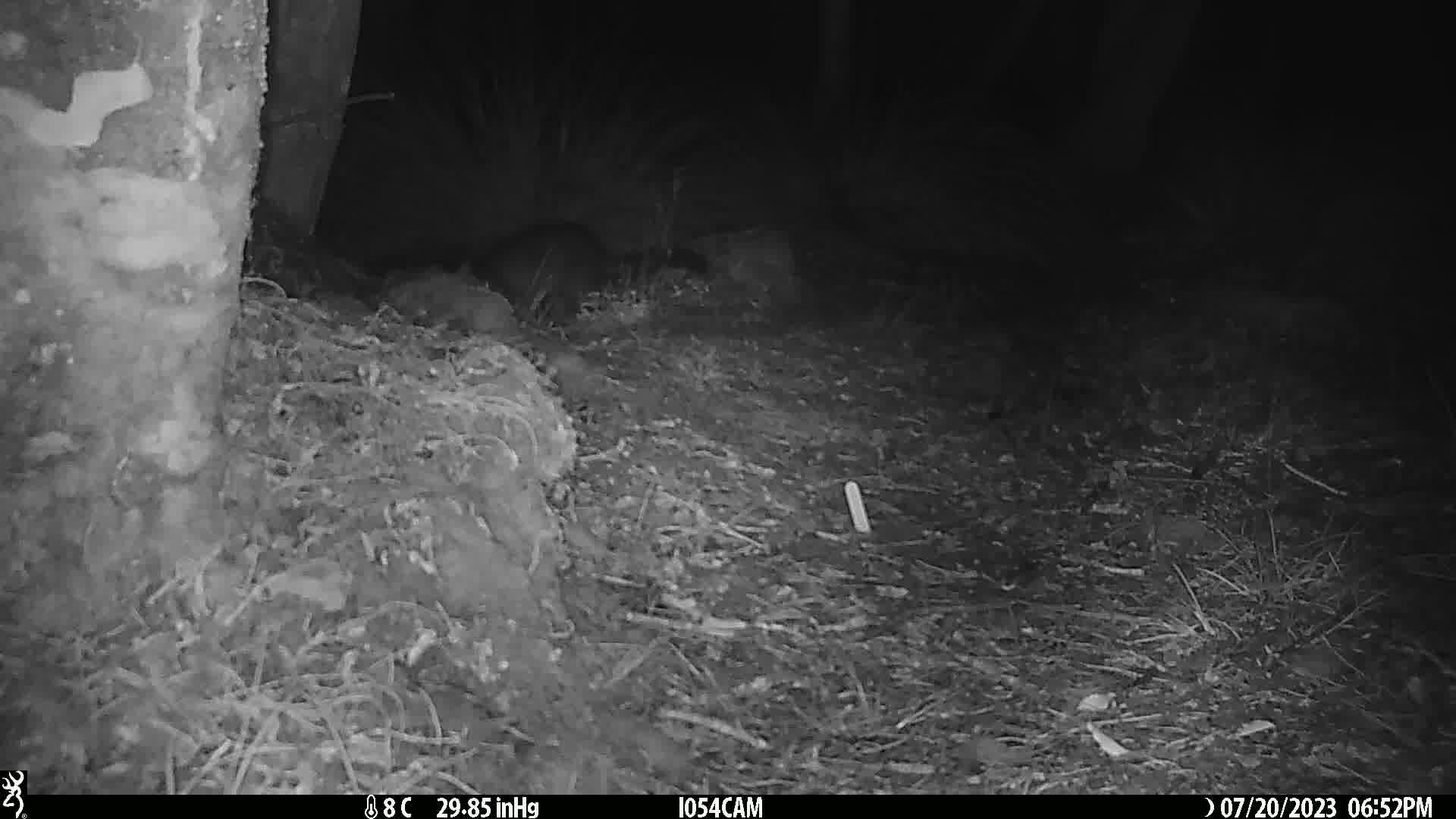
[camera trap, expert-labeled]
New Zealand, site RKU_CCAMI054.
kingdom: Animalia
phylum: Chordata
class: Mammalia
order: Diprotodontia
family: Phalangeridae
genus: Trichosurus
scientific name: Trichosurus vulpecula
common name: common brushtail possum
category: possum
Possum (common brushtail possum) (Trichosurus vulpecula).